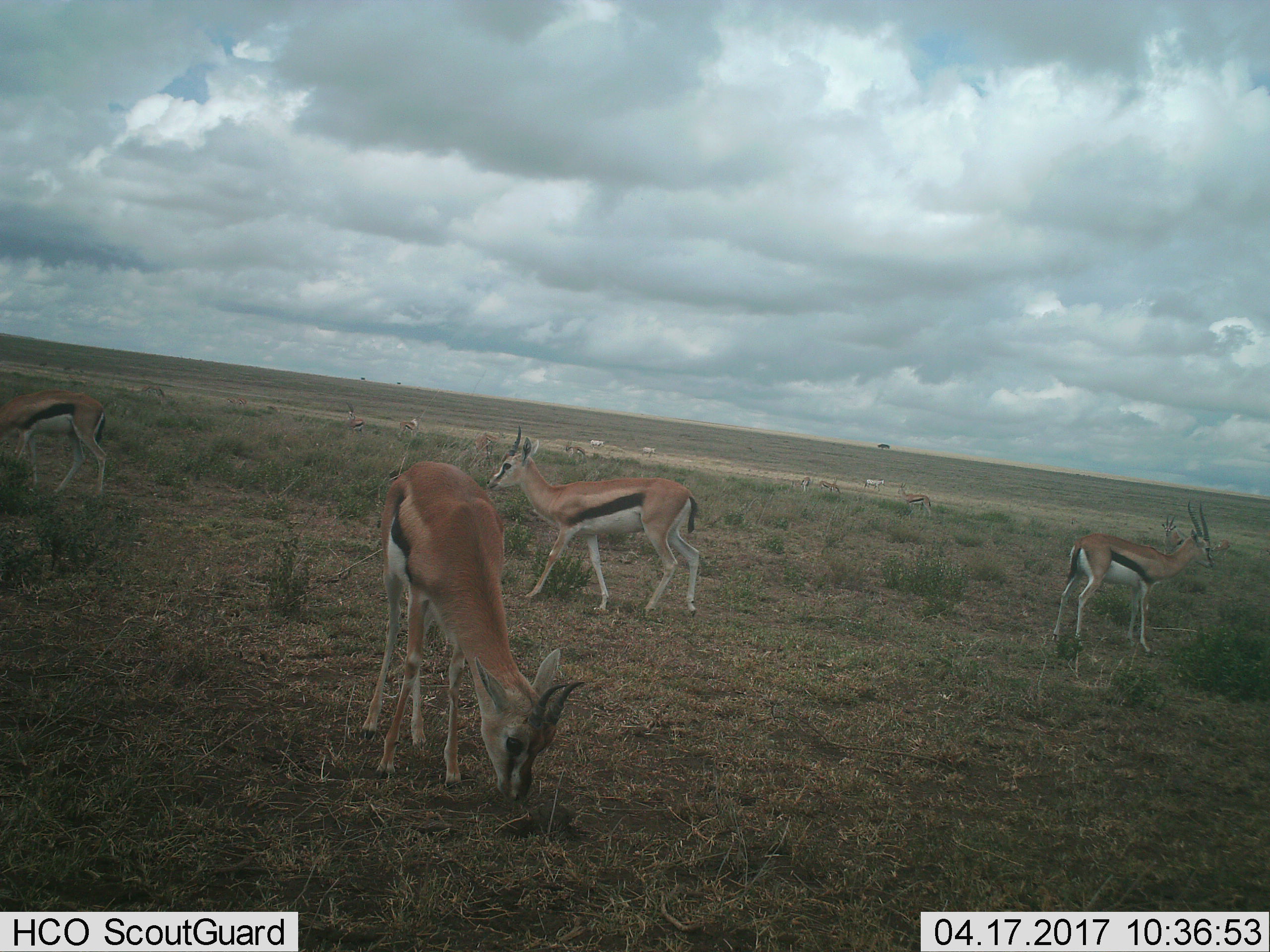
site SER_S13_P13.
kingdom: Animalia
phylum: Chordata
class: Mammalia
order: Artiodactyla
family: Bovidae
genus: Eudorcas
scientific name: Eudorcas thomsonii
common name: thomson's gazelle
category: gazellethomsons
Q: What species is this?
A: Gazellethomsons (thomson's gazelle) (Eudorcas thomsonii).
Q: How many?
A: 11-50.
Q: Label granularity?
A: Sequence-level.